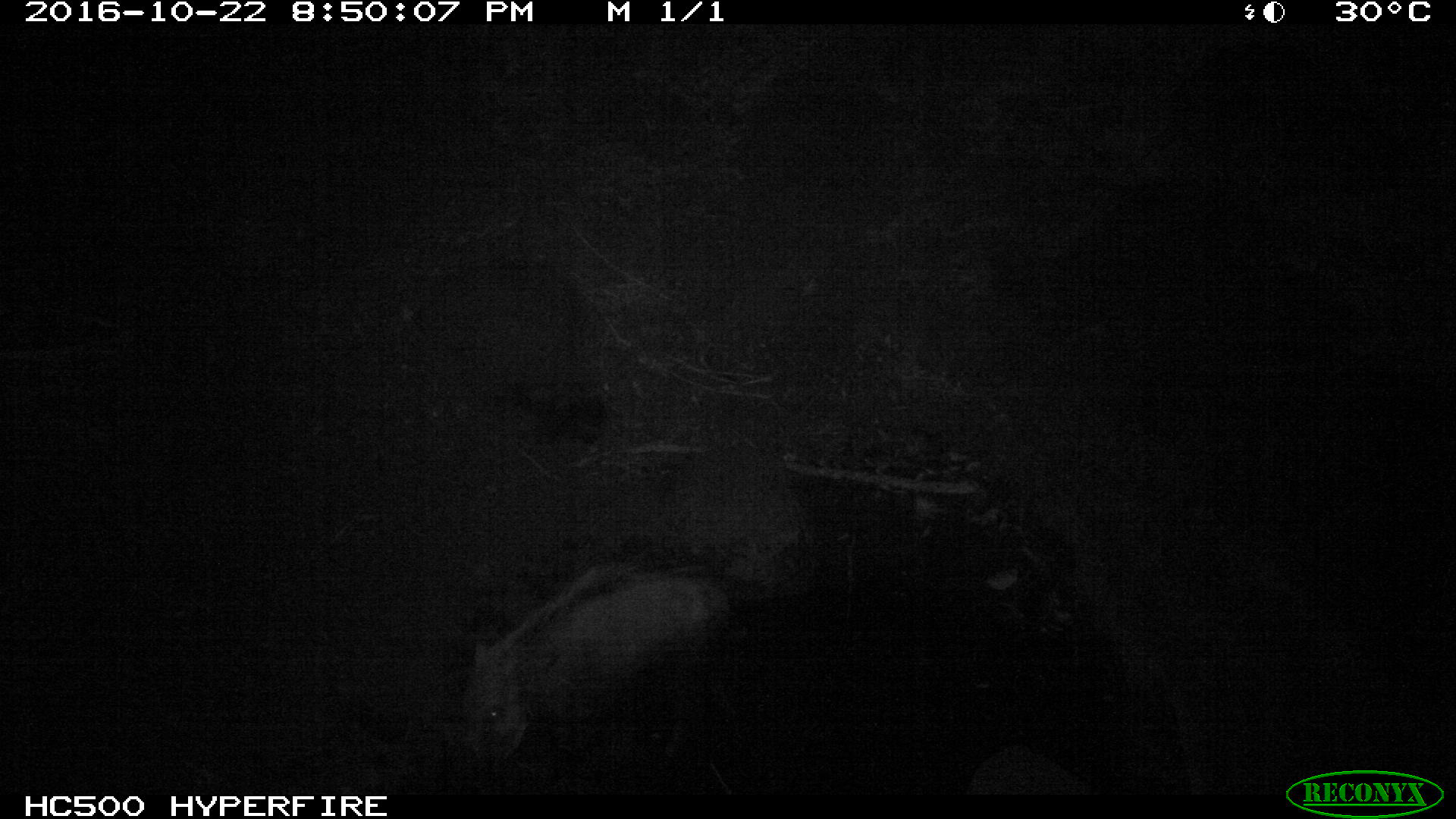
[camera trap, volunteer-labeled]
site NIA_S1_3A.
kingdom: Animalia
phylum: Chordata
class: Mammalia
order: Artiodactyla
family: Suidae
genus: Phacochoerus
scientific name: Phacochoerus africanus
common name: warthog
Warthog (Phacochoerus africanus), count 1. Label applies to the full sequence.